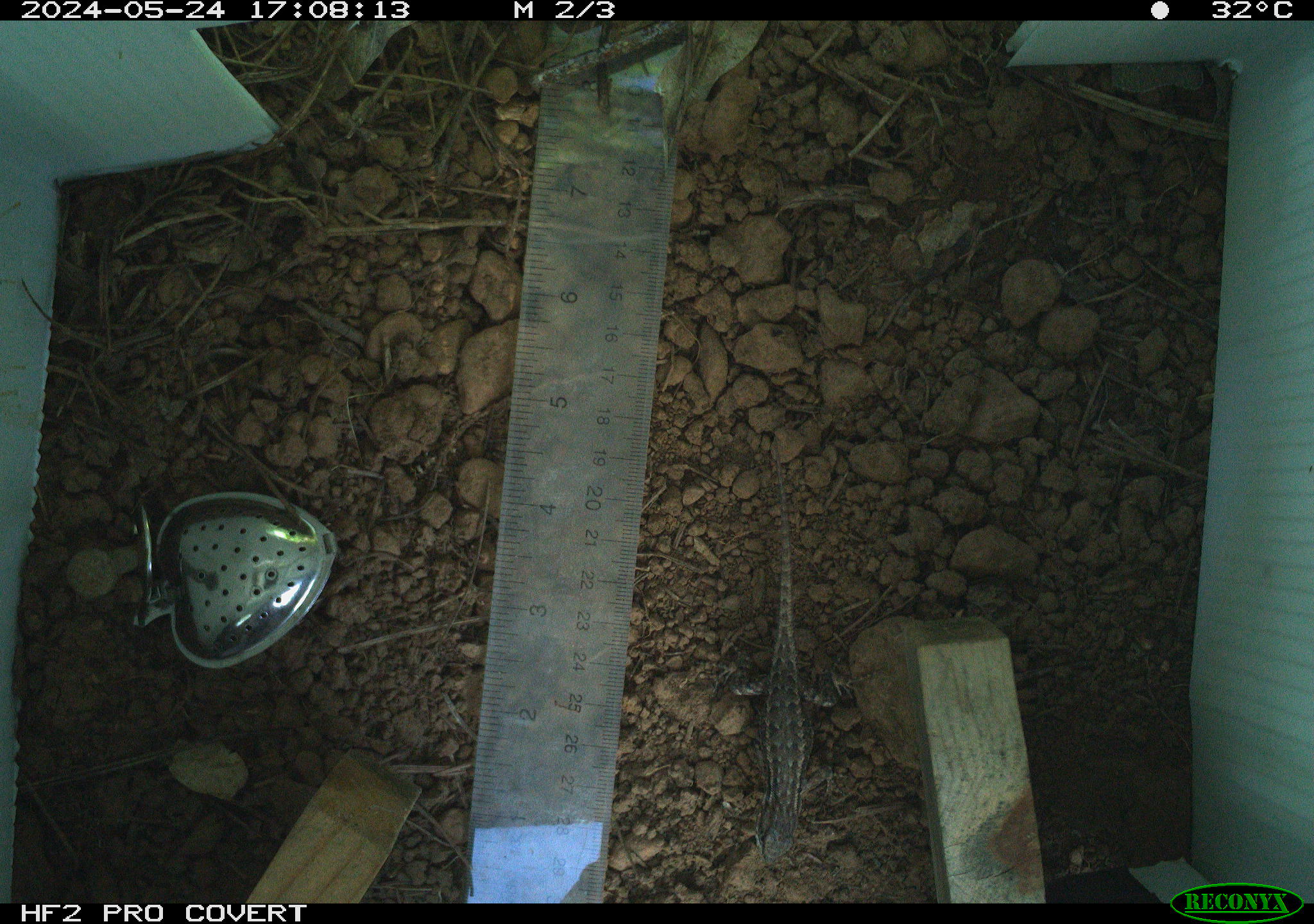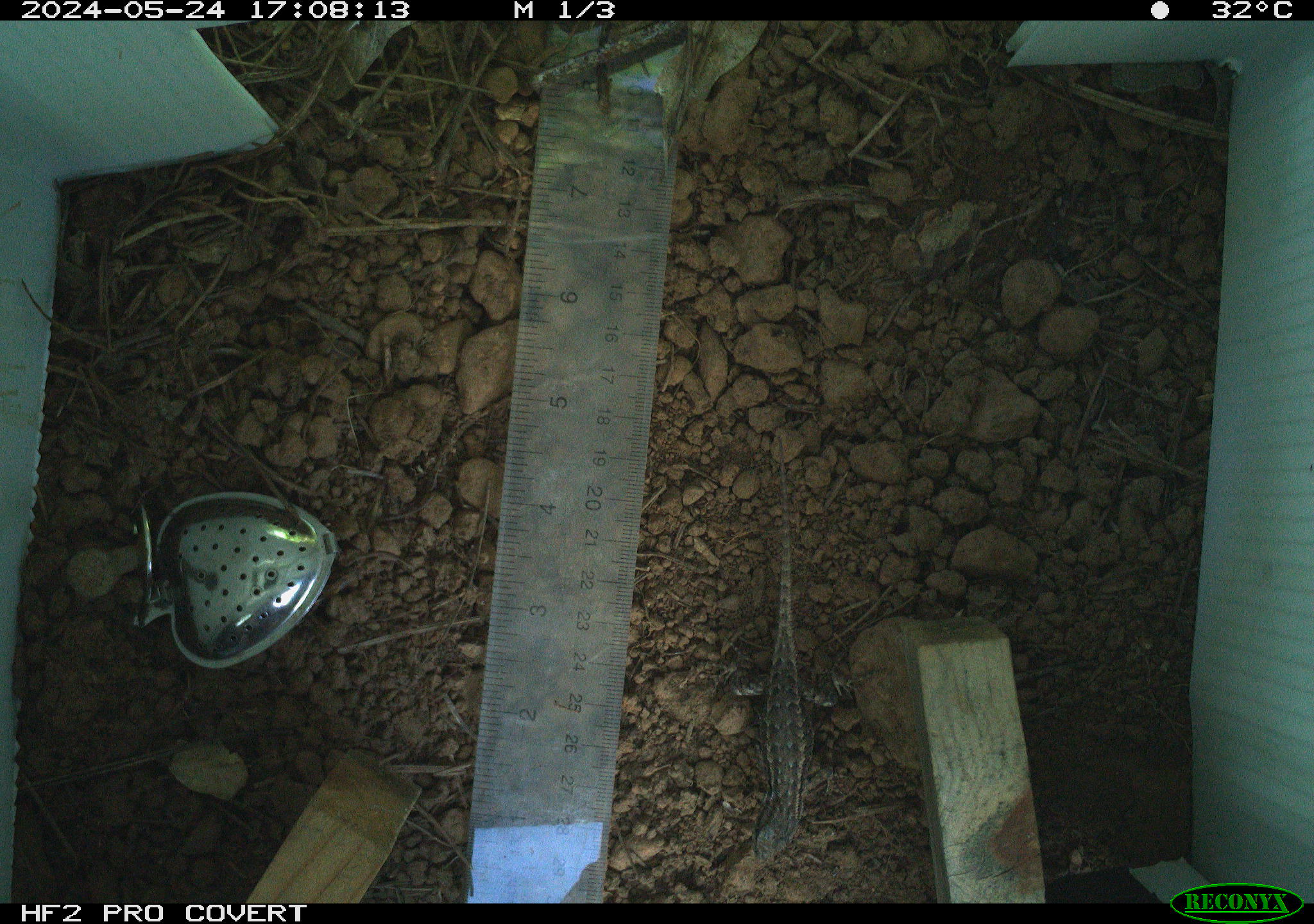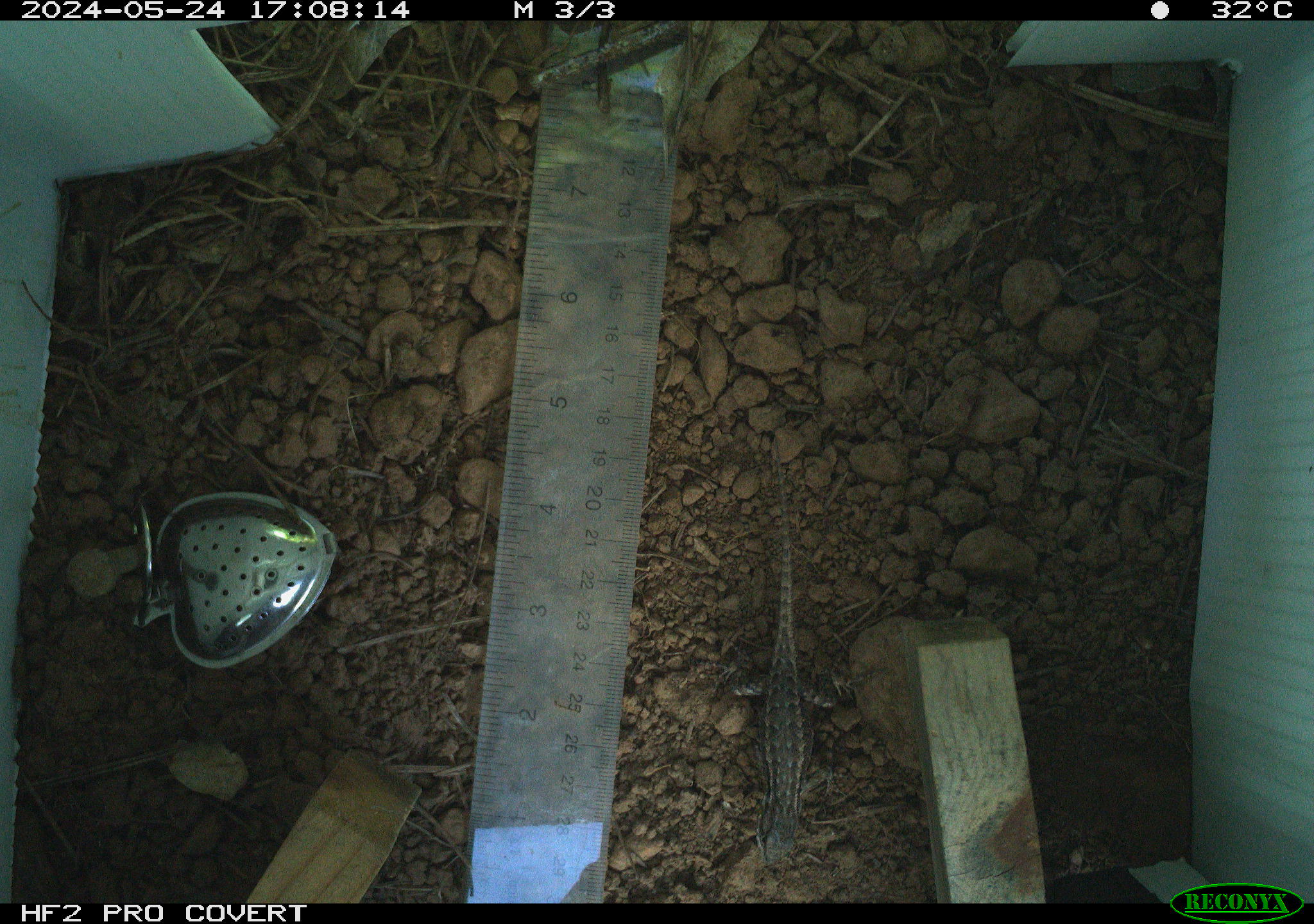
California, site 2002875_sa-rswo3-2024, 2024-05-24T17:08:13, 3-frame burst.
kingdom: Animalia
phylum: Chordata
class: Reptilia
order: Squamata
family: Phrynosomatidae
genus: Sceloporus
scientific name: Sceloporus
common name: spiny lizards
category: sceloporus species